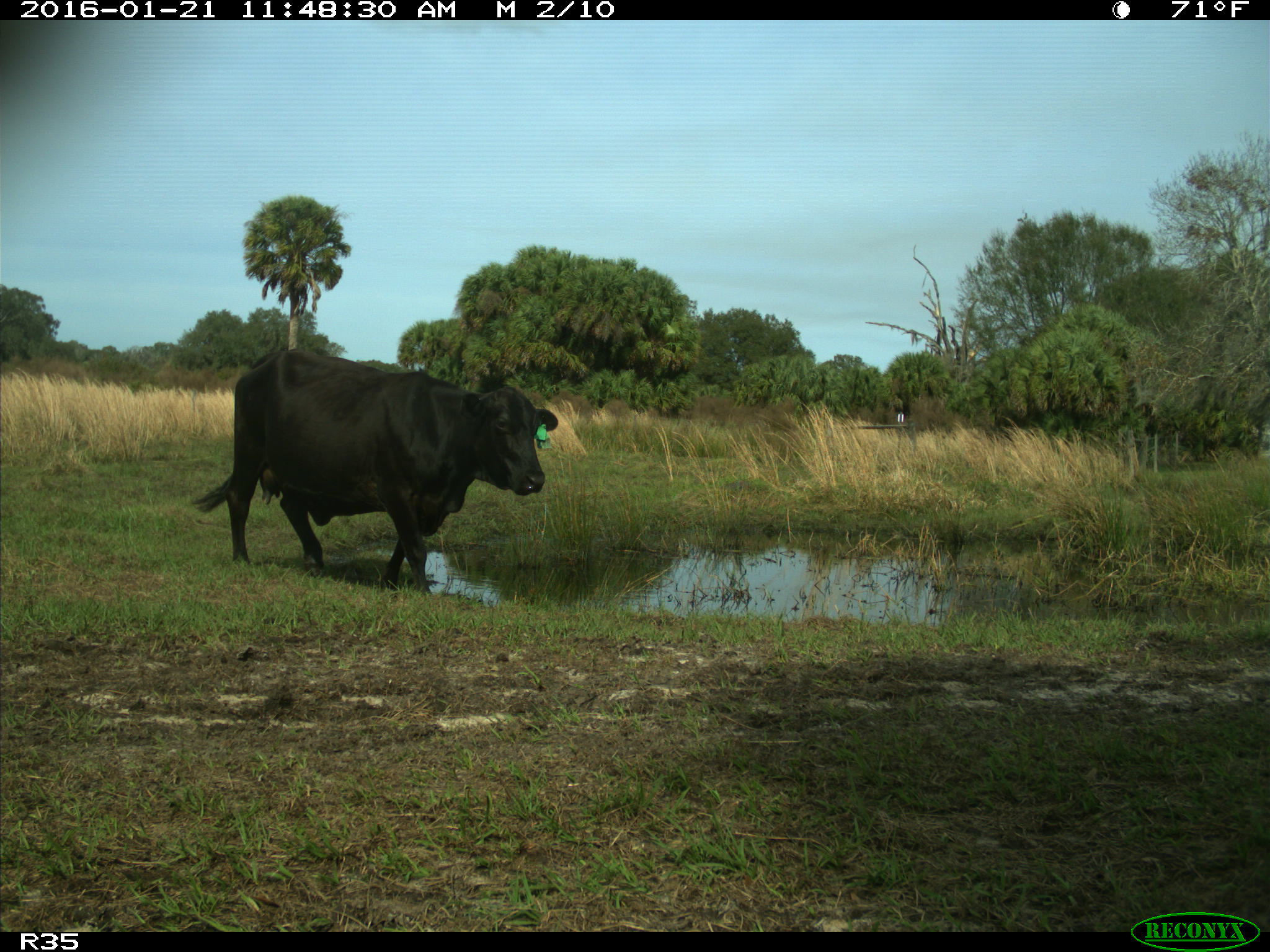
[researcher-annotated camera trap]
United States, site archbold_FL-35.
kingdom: Animalia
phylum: Chordata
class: Mammalia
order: Artiodactyla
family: Bovidae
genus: Bos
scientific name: Bos taurus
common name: domestic cow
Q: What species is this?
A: Bos taurus (domestic cow).